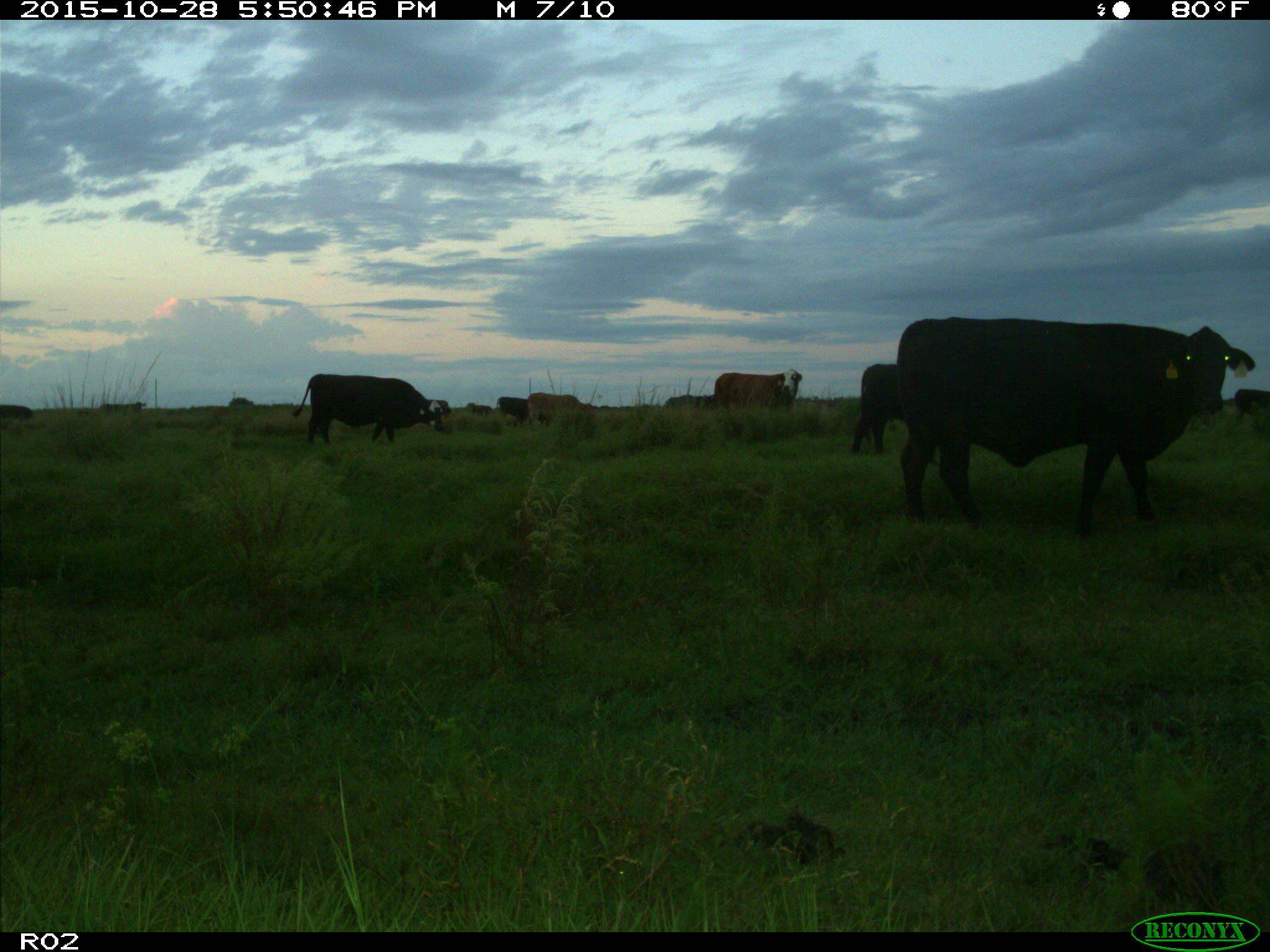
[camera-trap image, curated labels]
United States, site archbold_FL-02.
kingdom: Animalia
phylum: Chordata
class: Mammalia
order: Artiodactyla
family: Bovidae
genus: Bos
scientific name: Bos taurus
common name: domestic cow